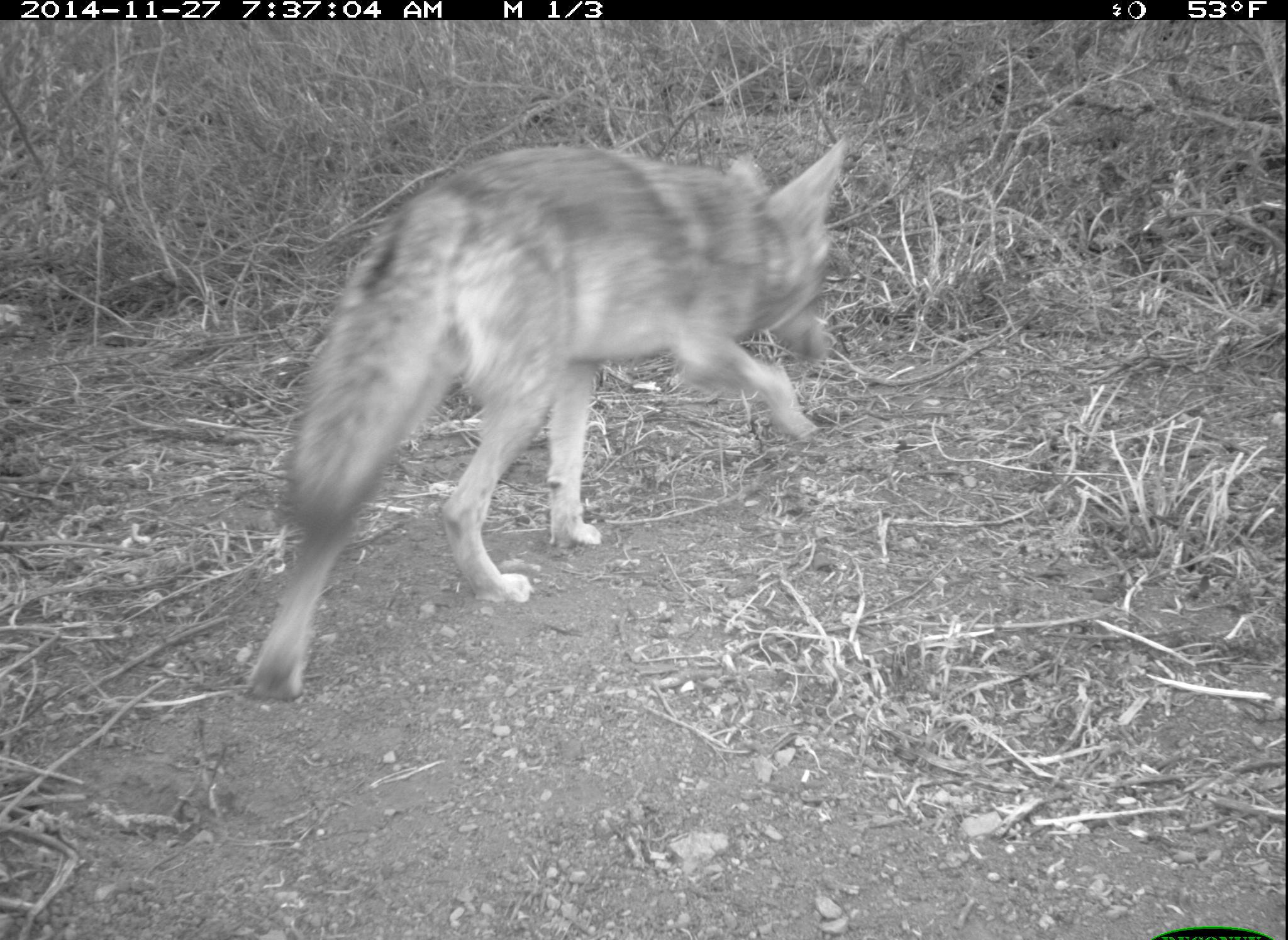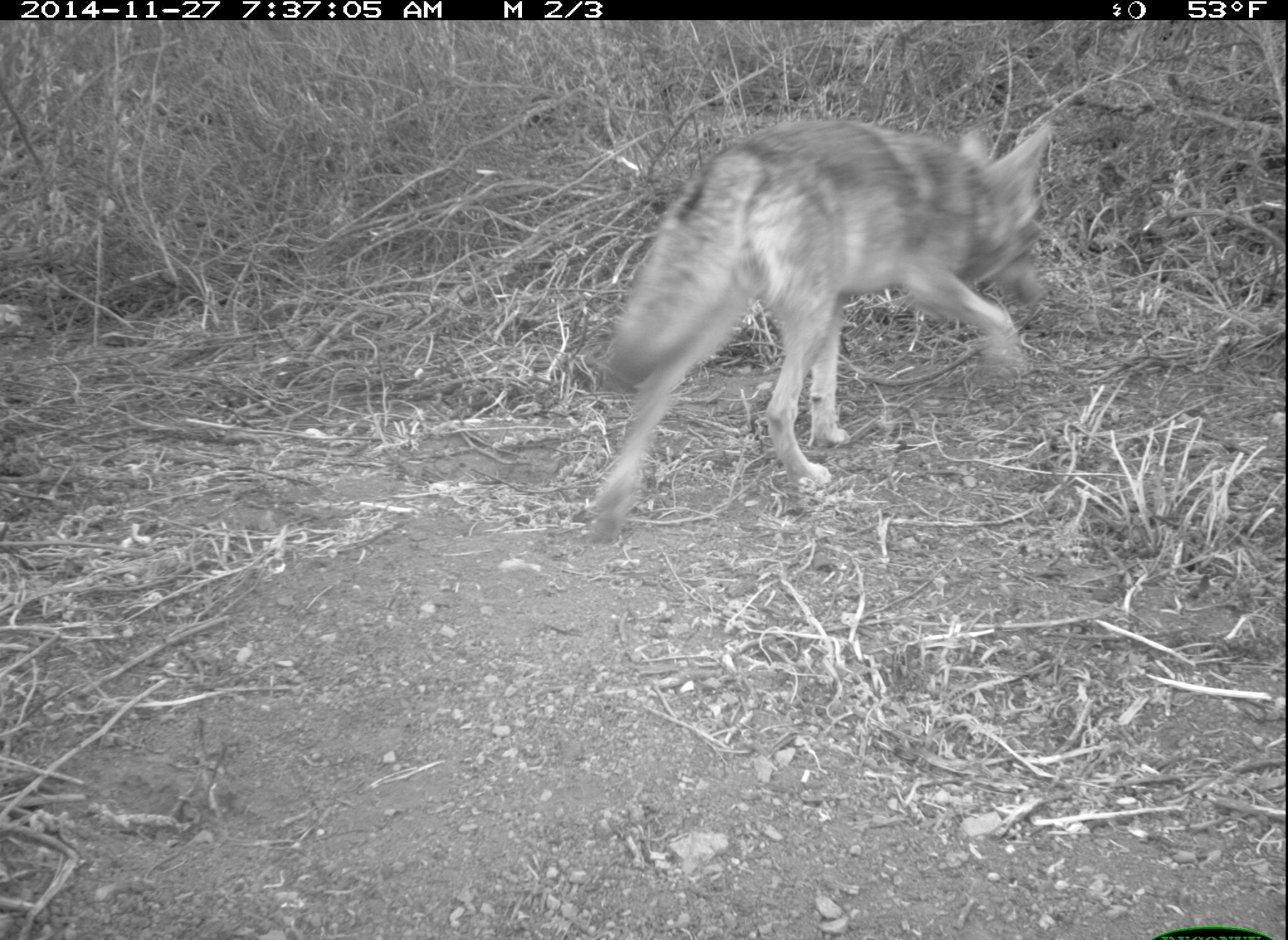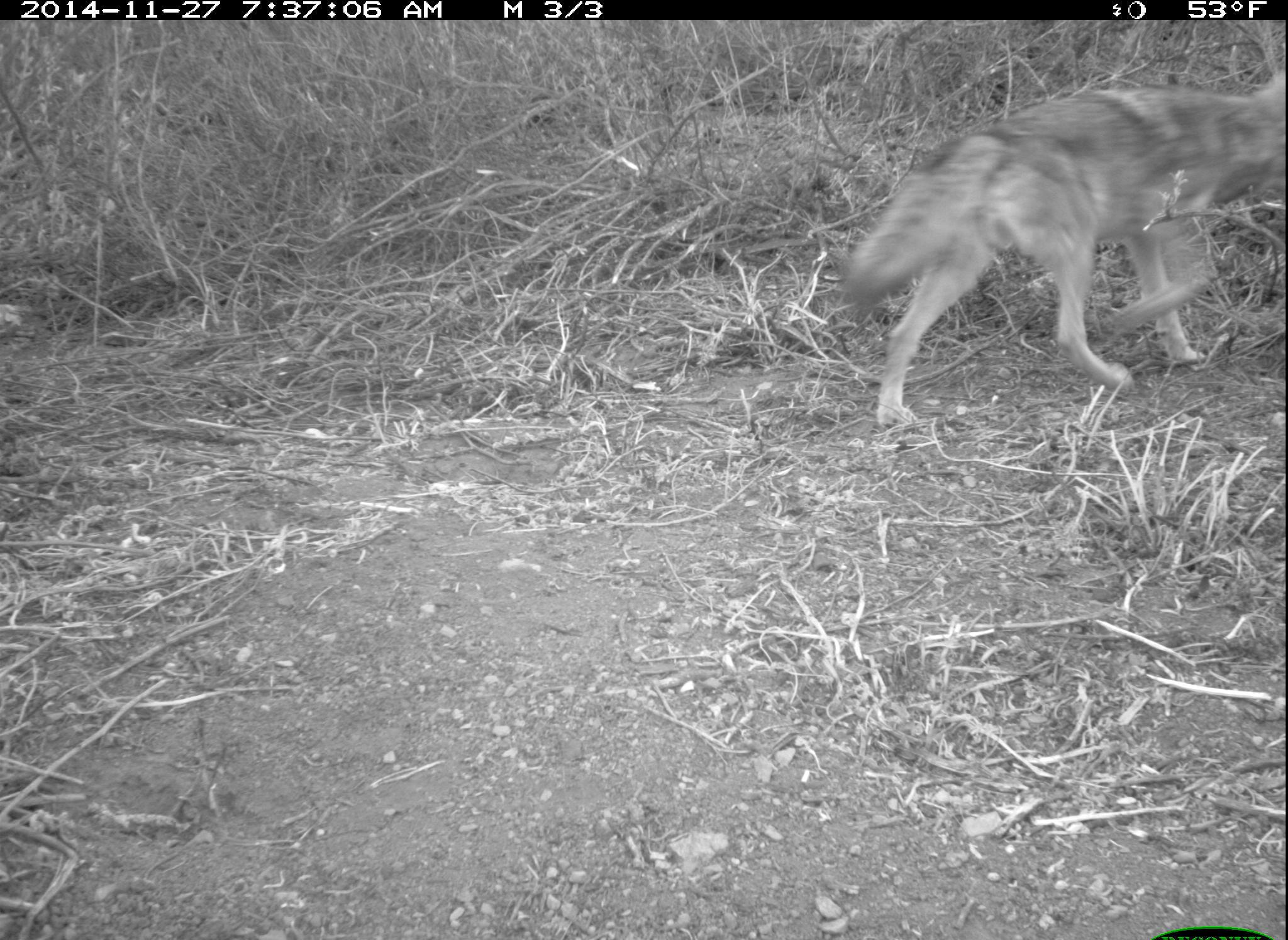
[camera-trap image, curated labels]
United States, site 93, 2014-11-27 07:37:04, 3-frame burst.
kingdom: Animalia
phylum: Chordata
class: Mammalia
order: Carnivora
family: Canidae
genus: Canis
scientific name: Canis latrans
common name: coyote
Coyote (Canis latrans).